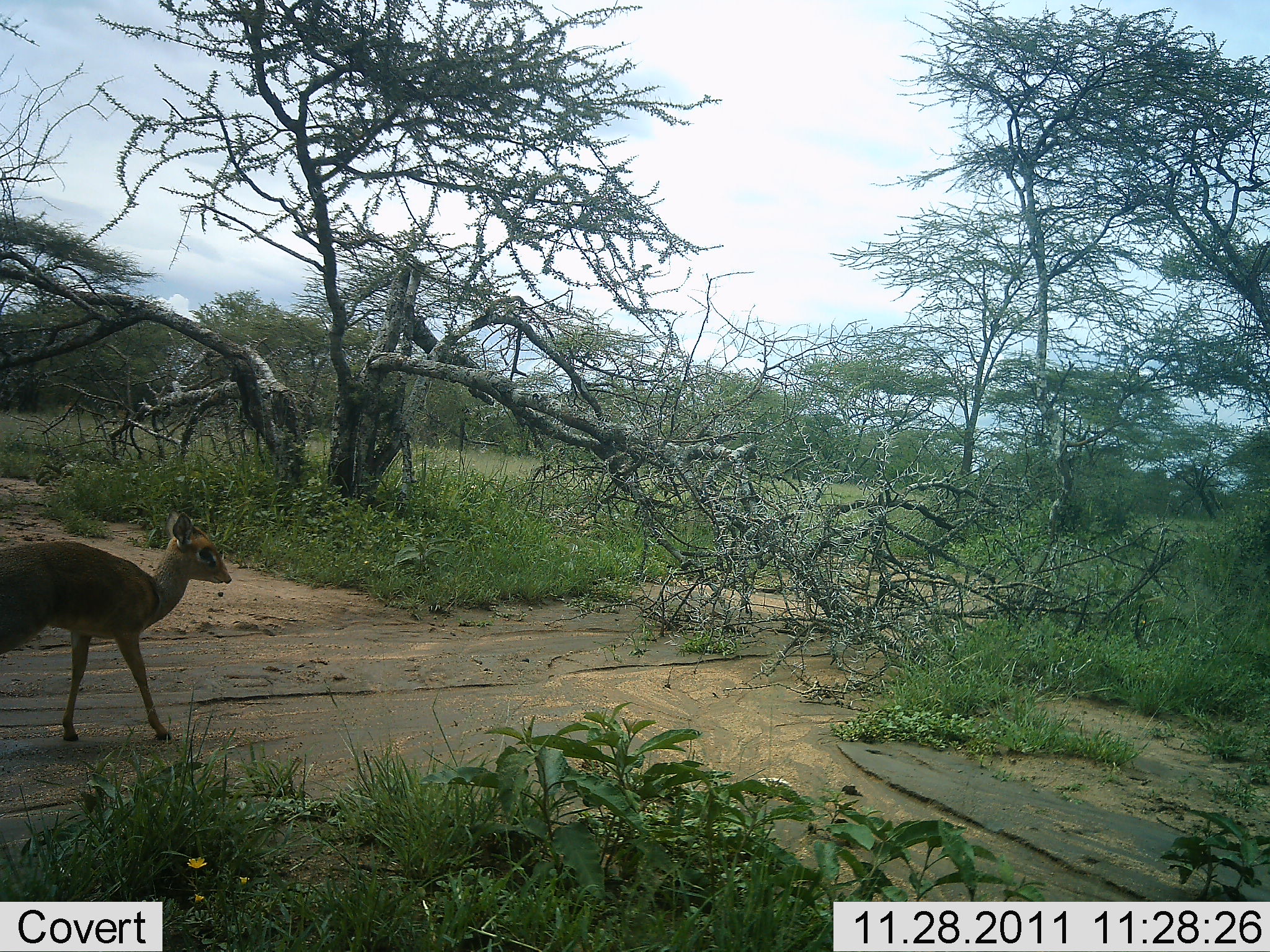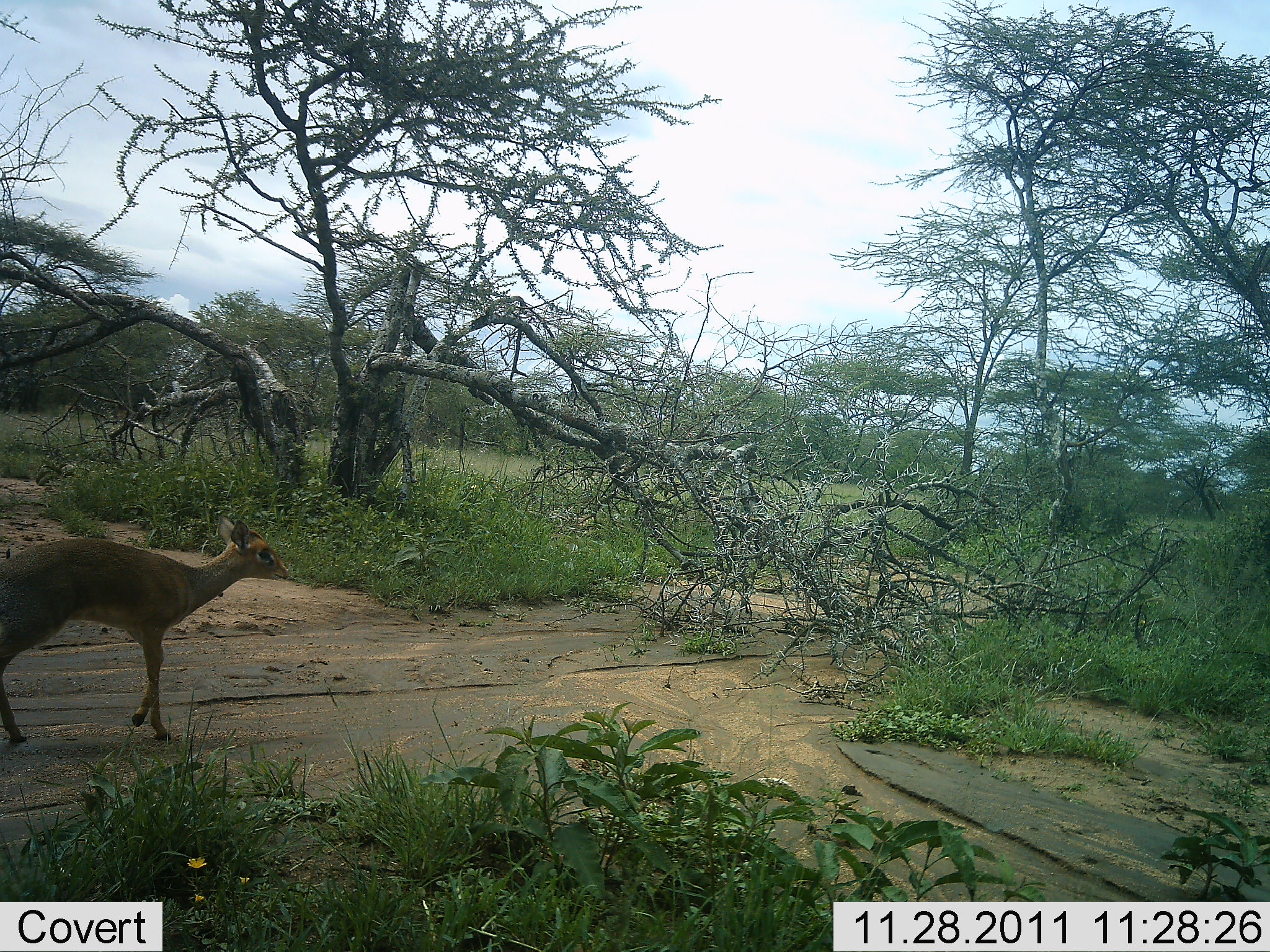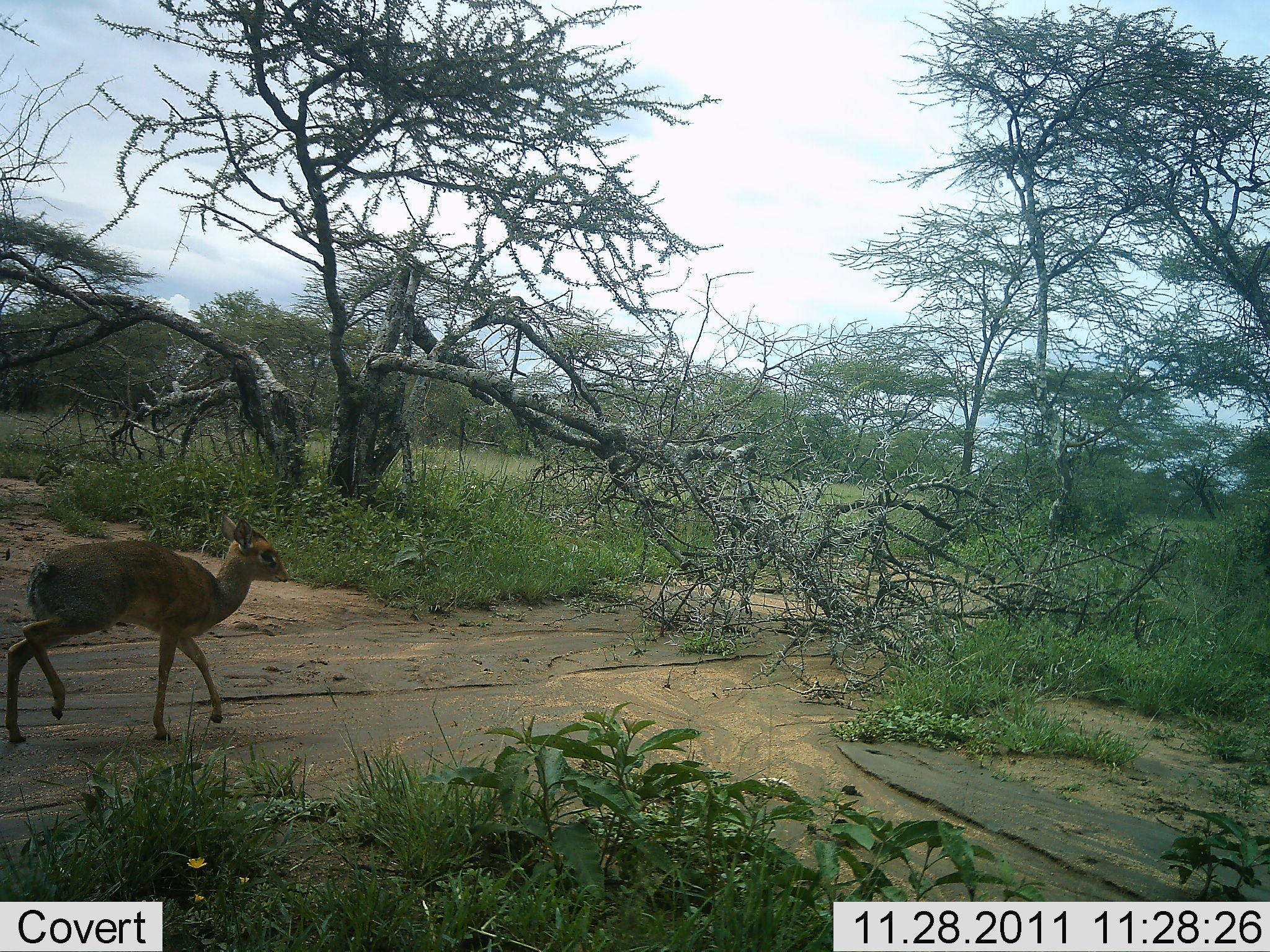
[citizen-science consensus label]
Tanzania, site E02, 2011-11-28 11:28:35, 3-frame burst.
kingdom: Animalia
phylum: Chordata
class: Mammalia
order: Artiodactyla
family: Bovidae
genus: Madoqua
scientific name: Madoqua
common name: dikdik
Dikdik (Madoqua), count 1. Behavior (volunteer vote fractions): standing 7%, resting 0%, moving 93%, interacting 0%. Young present (vote fraction): 7%. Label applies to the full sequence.